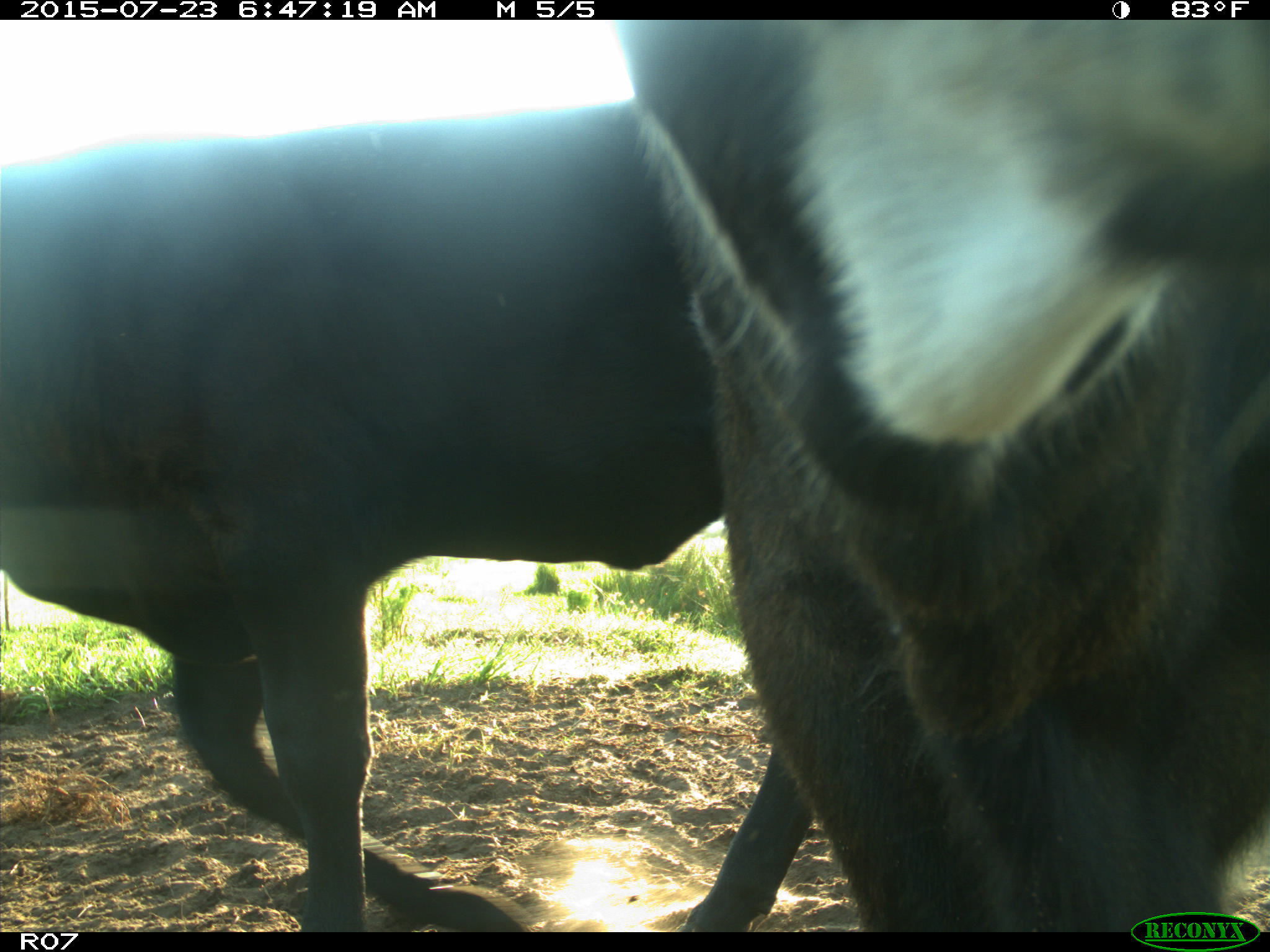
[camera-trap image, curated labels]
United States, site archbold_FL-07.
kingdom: Animalia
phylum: Chordata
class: Mammalia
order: Artiodactyla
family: Bovidae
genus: Bos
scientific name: Bos taurus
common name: domestic cow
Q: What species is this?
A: Bos taurus (domestic cow).